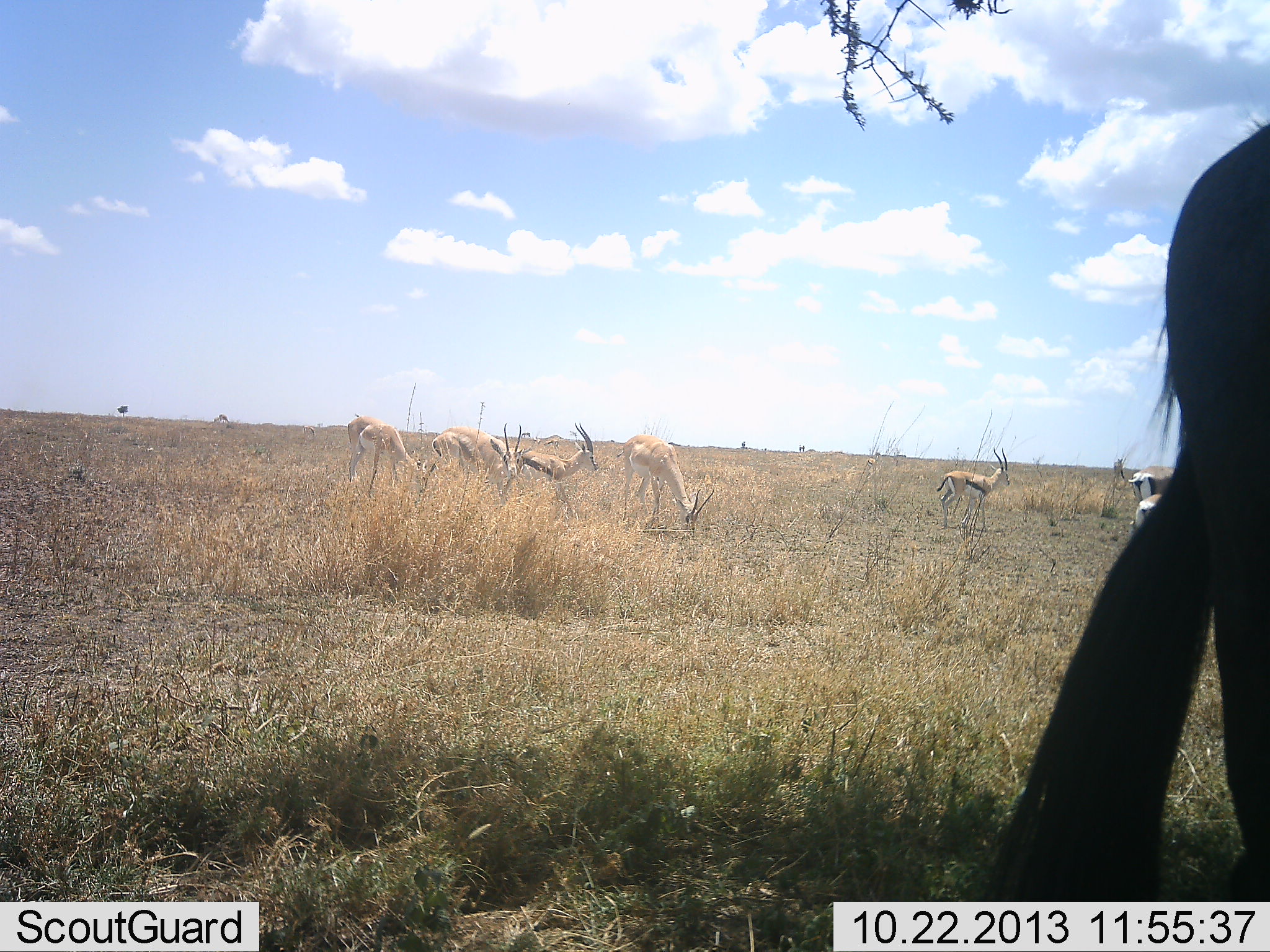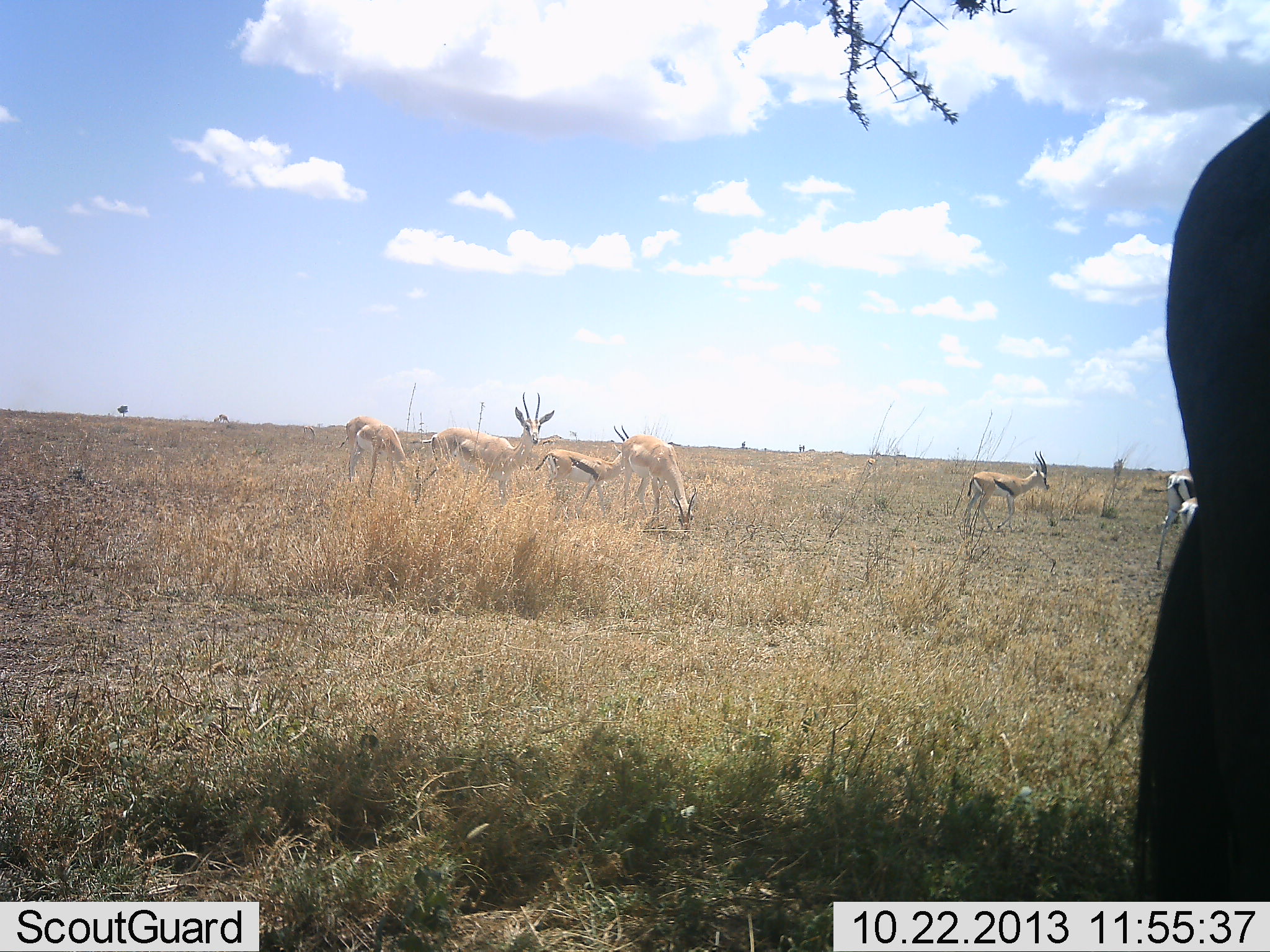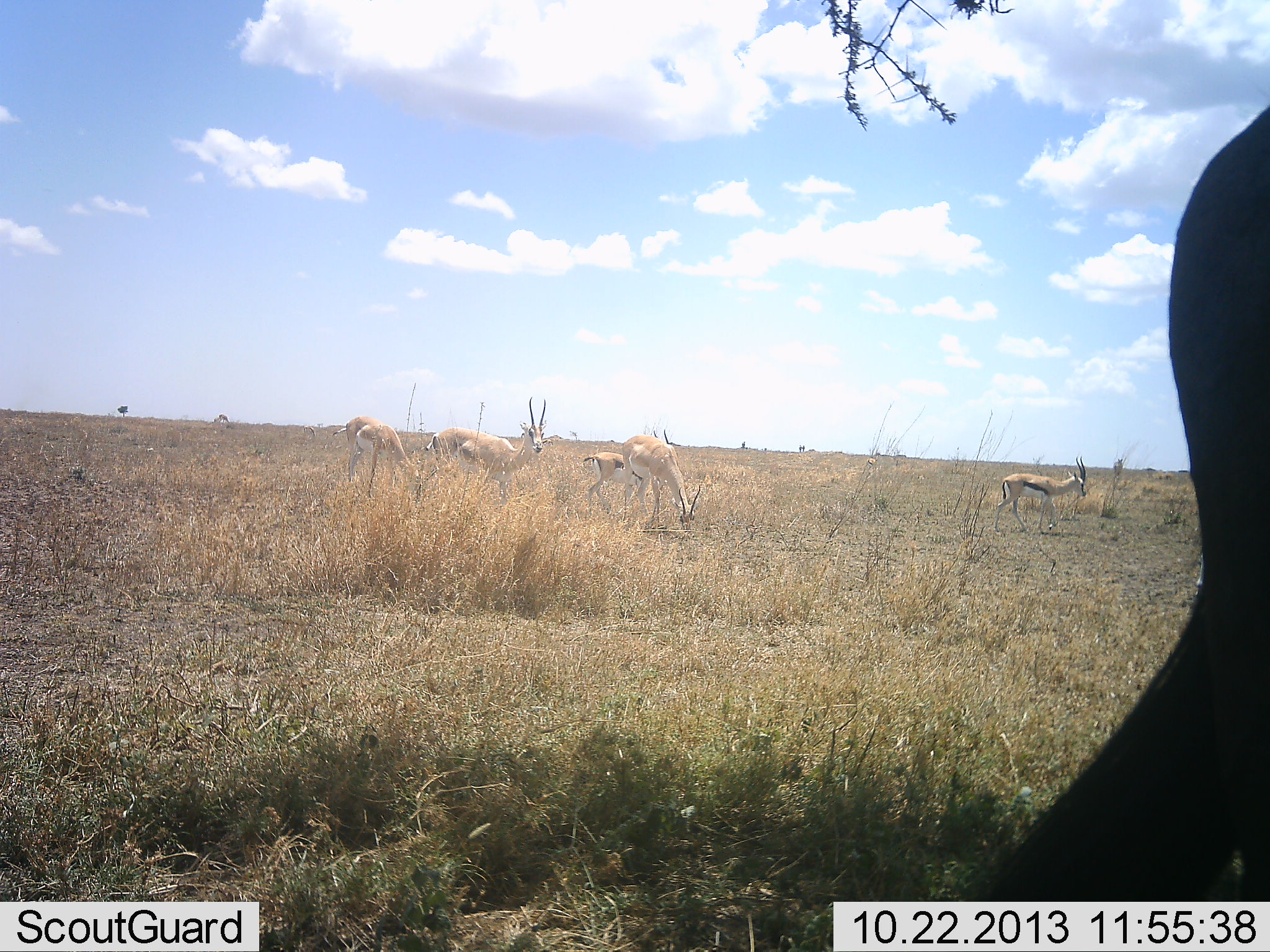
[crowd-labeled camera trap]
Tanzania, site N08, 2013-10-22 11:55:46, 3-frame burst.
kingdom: Animalia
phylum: Chordata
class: Mammalia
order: Artiodactyla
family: Bovidae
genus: Nanger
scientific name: Nanger granti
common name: grant's gazelle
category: gazellegrants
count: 5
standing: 62%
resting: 0%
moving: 31%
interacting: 0%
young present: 8%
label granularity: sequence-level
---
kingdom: Animalia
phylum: Chordata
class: Mammalia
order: Artiodactyla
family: Bovidae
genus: Eudorcas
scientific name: Eudorcas thomsonii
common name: thomson's gazelle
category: gazellethomsons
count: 5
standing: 47%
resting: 0%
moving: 53%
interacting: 0%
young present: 5%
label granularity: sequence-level